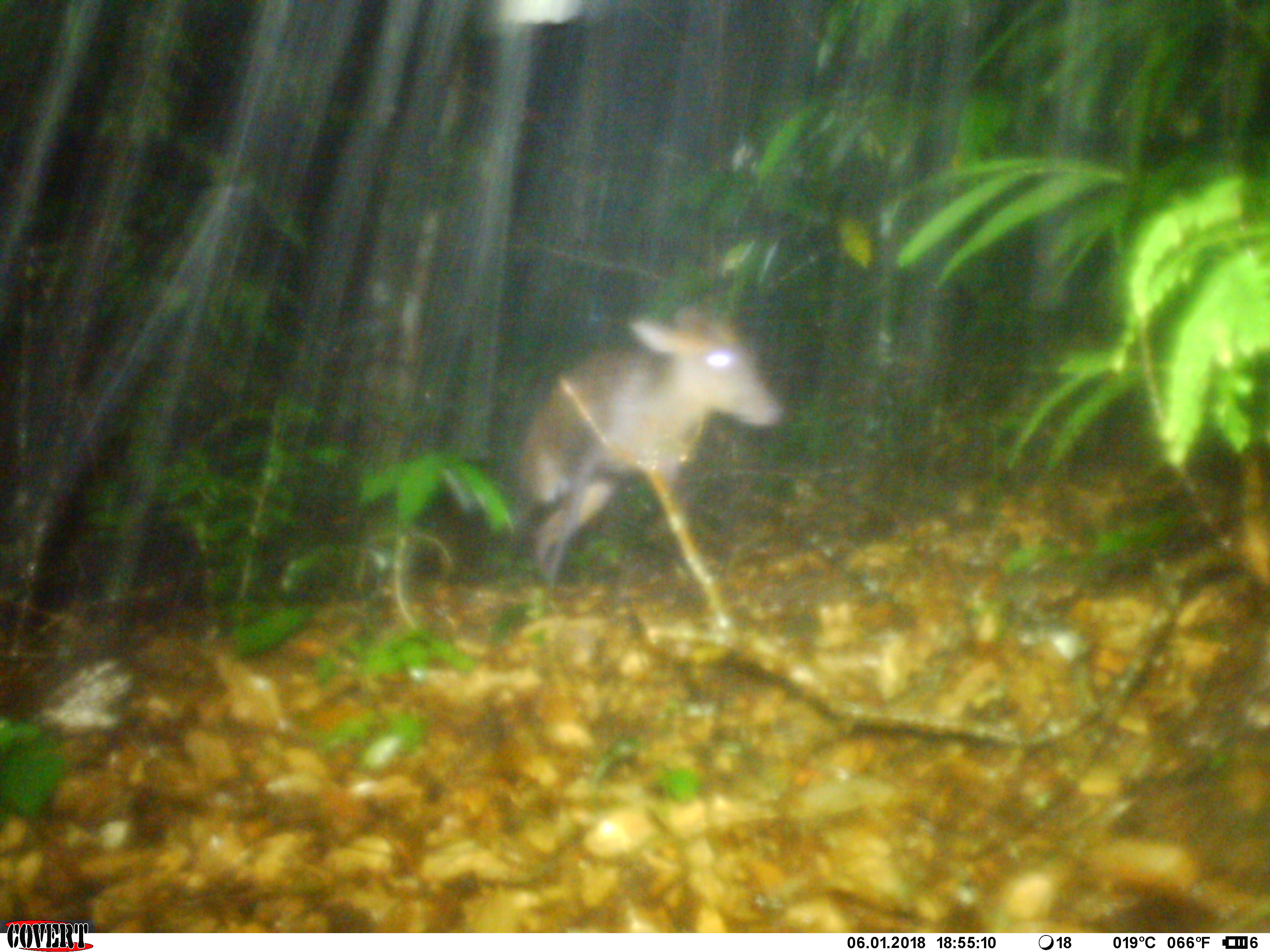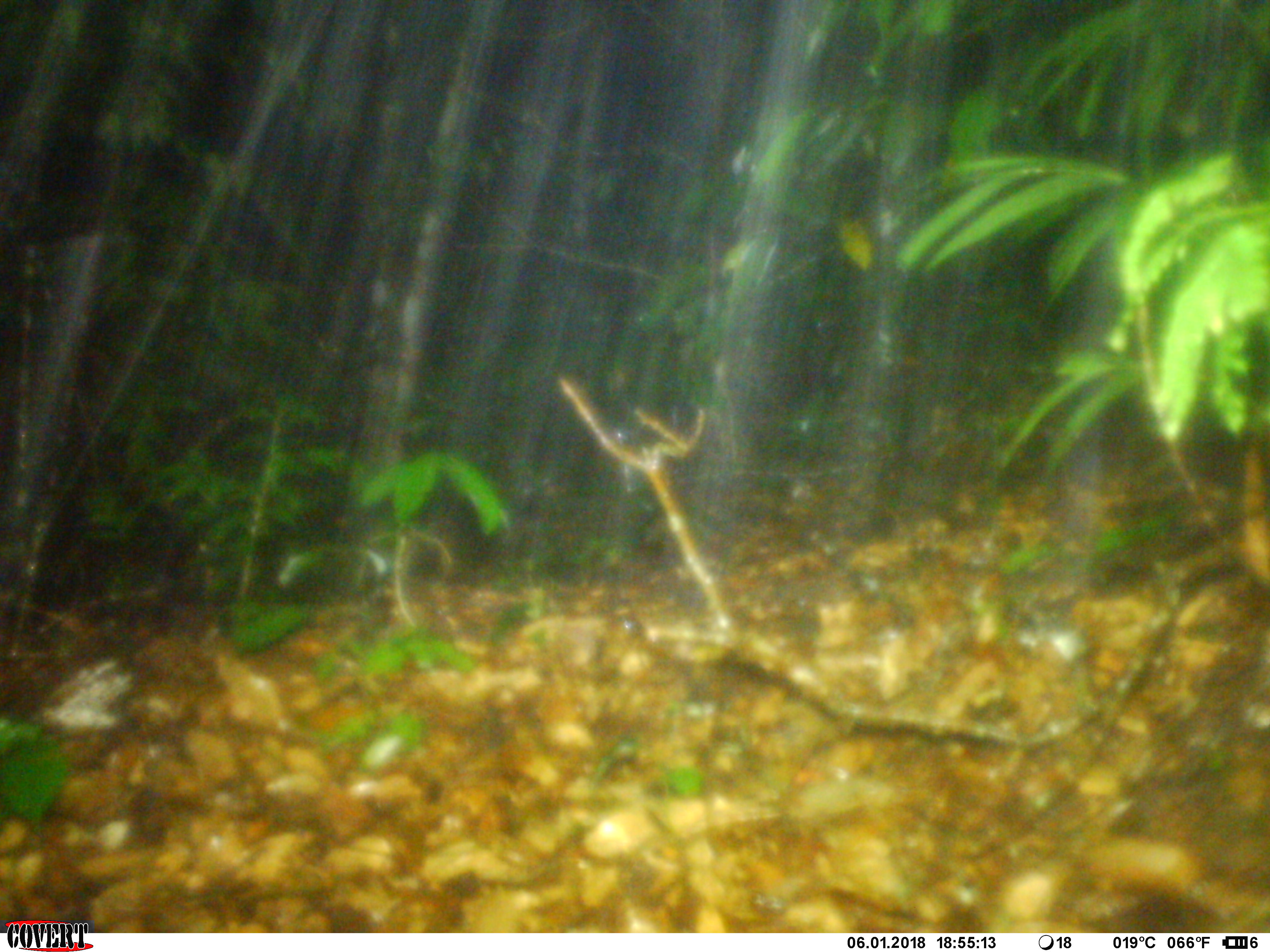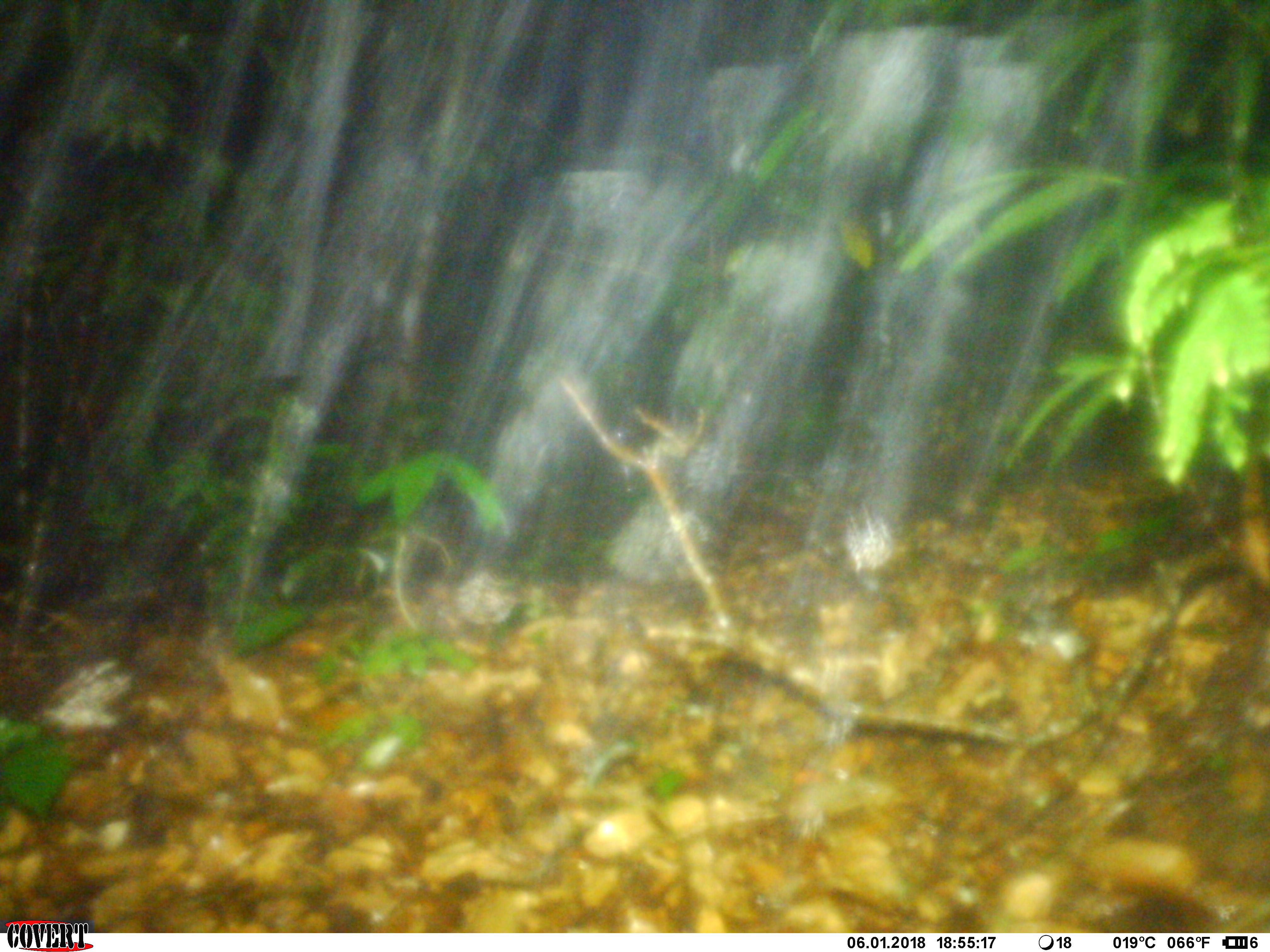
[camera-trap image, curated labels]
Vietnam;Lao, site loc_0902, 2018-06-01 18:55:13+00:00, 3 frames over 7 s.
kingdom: Animalia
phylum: Chordata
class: Mammalia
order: Artiodactyla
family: Cervidae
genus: Muntiacus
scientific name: Muntiacus rooseveltorum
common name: roosevelt's muntjac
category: roosevelts muntjac group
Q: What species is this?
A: Roosevelts muntjac group (roosevelt's muntjac) (Muntiacus rooseveltorum).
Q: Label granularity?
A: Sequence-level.